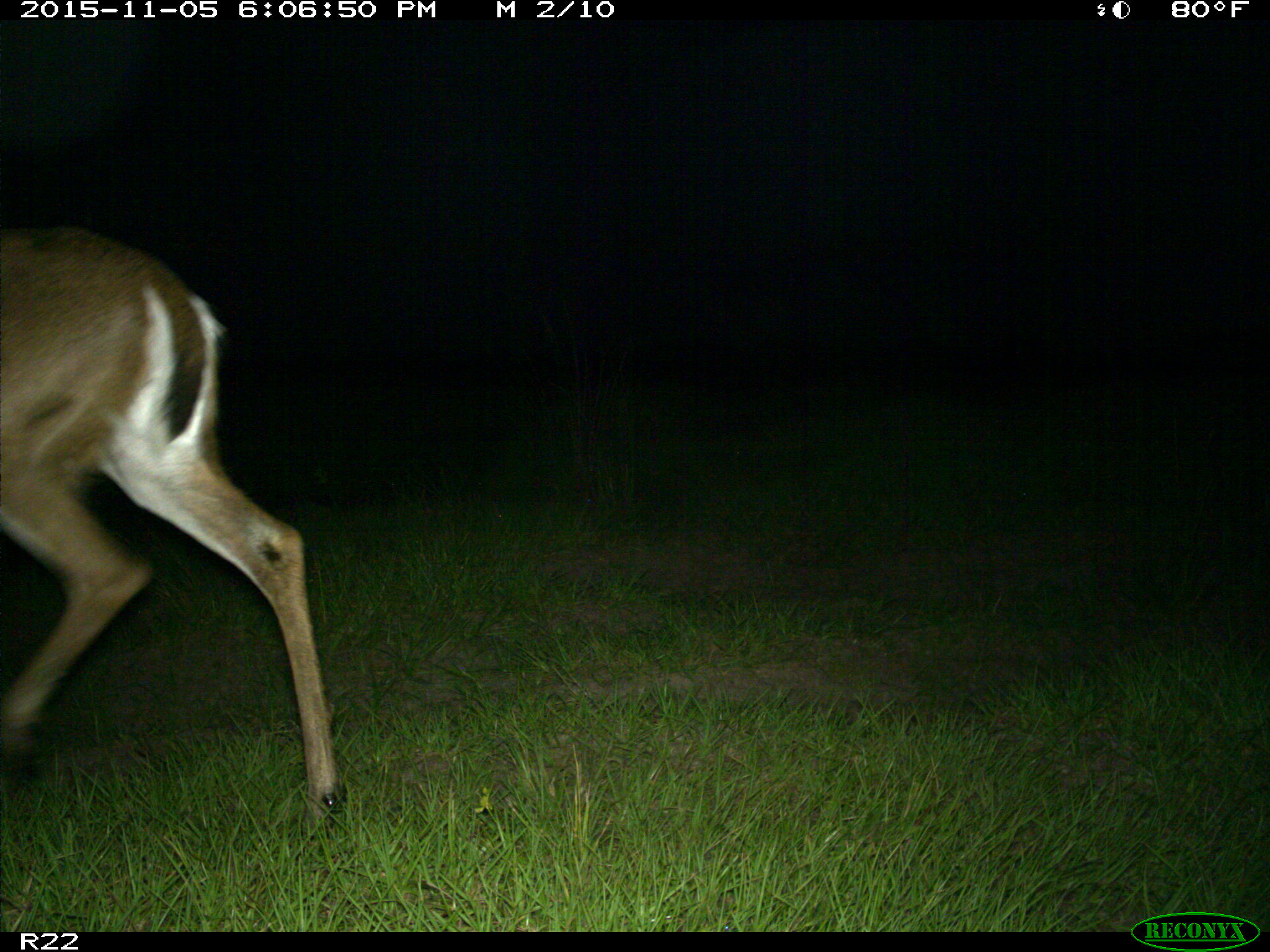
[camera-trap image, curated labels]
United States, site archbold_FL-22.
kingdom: Animalia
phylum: Chordata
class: Mammalia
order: Artiodactyla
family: Cervidae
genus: Odocoileus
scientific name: Odocoileus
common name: deer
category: unidentified deer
Unidentified deer (deer) (Odocoileus).